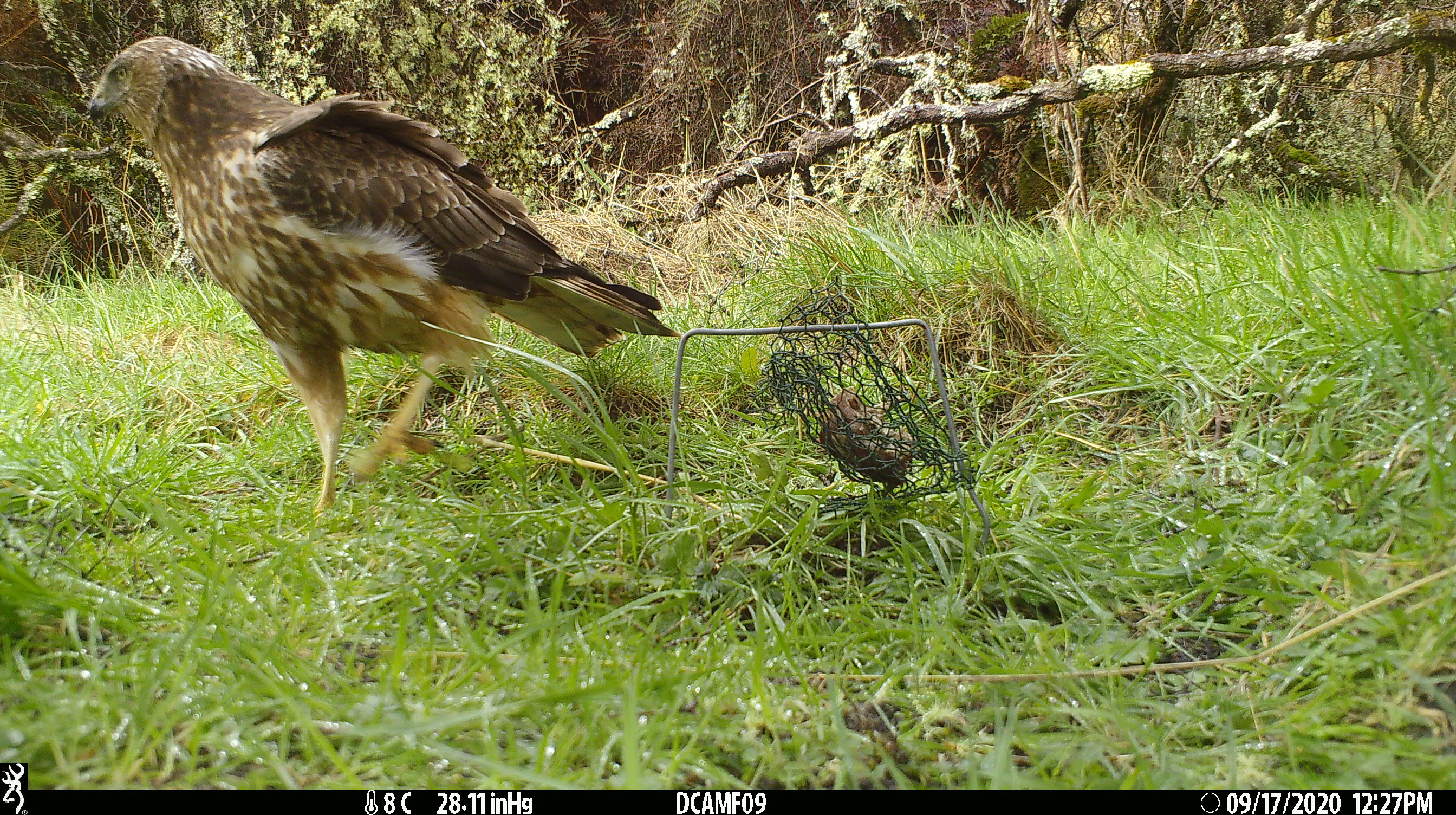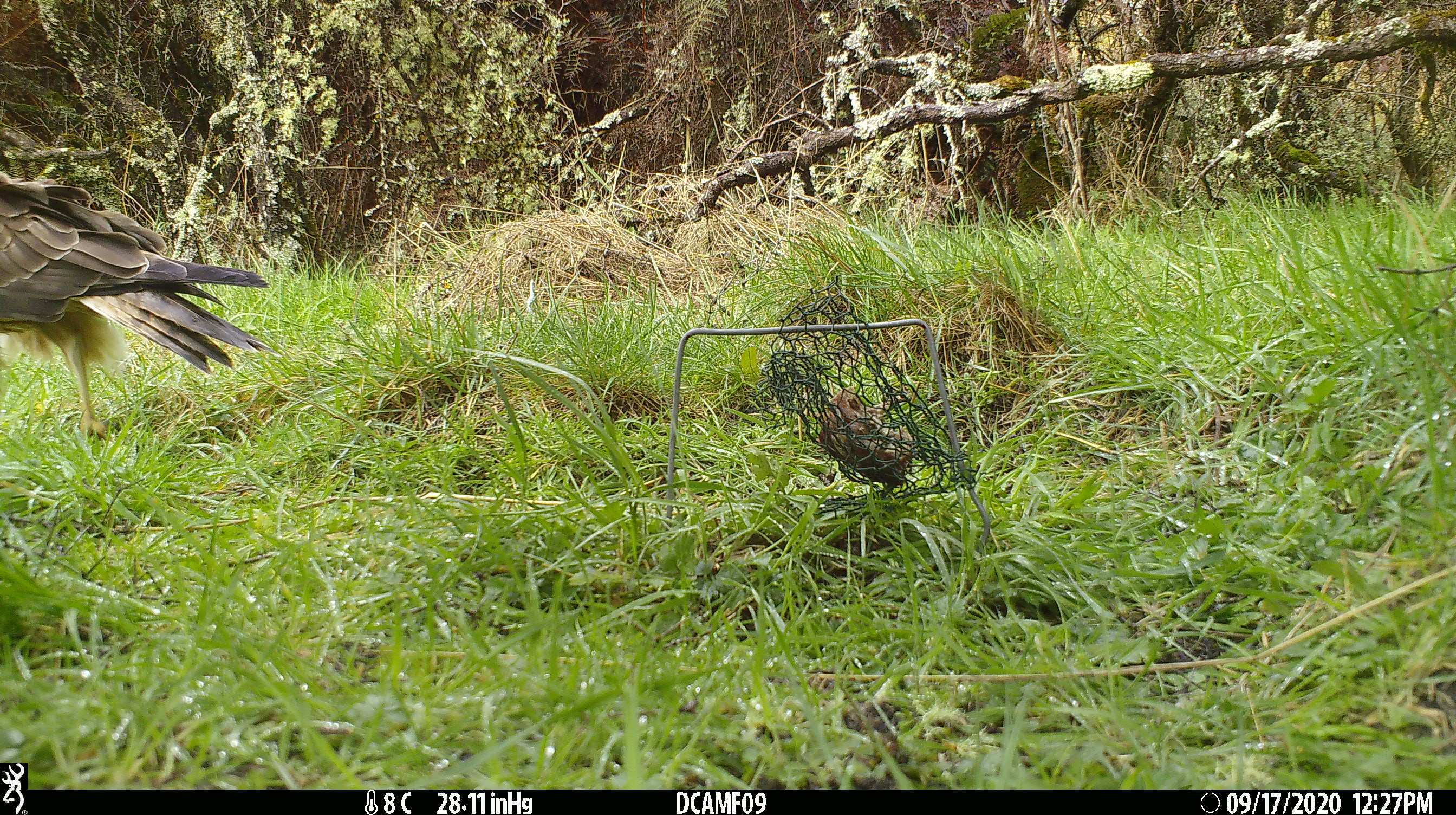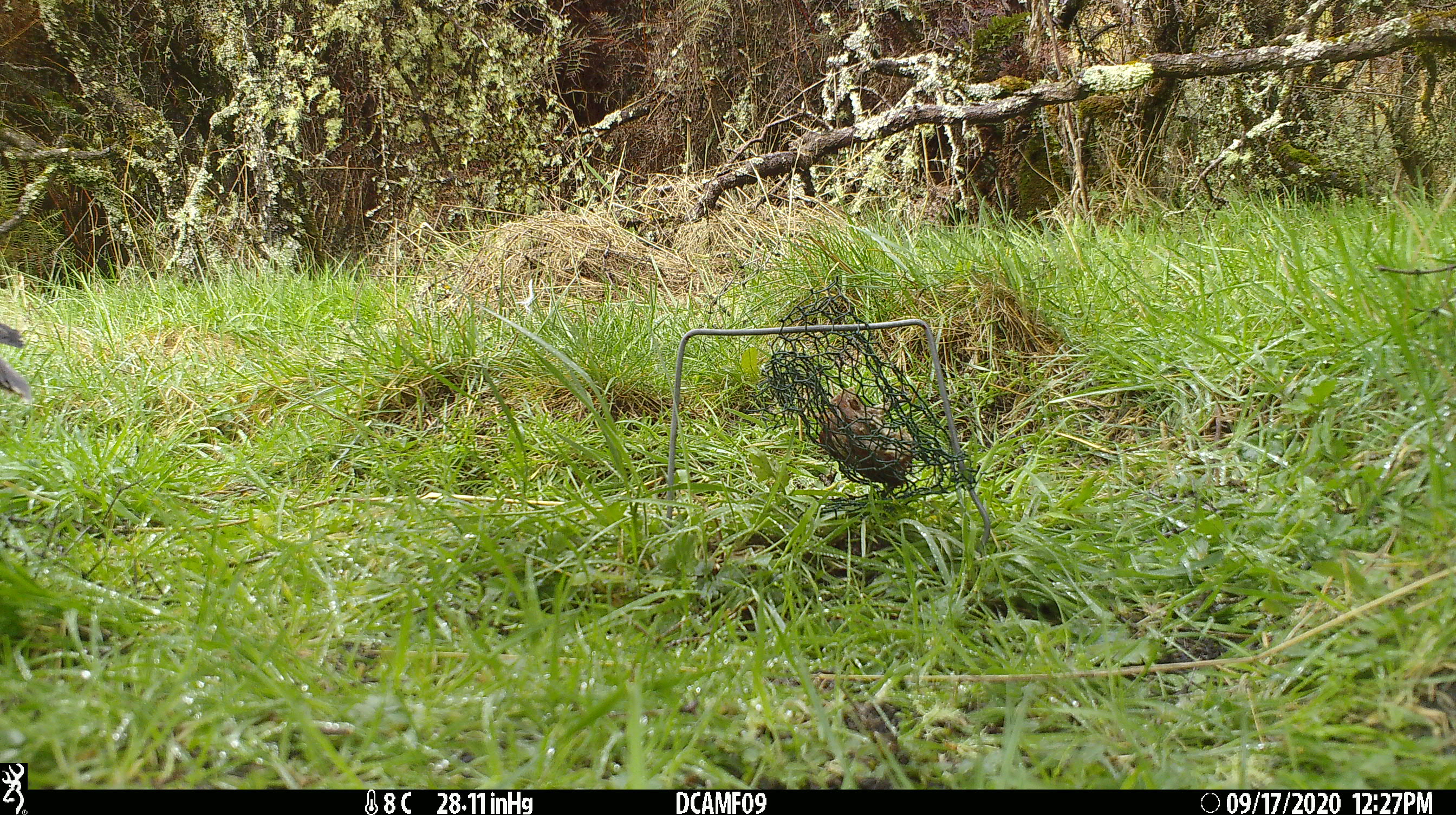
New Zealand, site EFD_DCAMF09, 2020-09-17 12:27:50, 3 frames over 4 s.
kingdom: Animalia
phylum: Chordata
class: Aves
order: Accipitriformes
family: Accipitridae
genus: Circus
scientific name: Circus approximans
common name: swamp harrier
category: harrier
Harrier (swamp harrier) (Circus approximans).